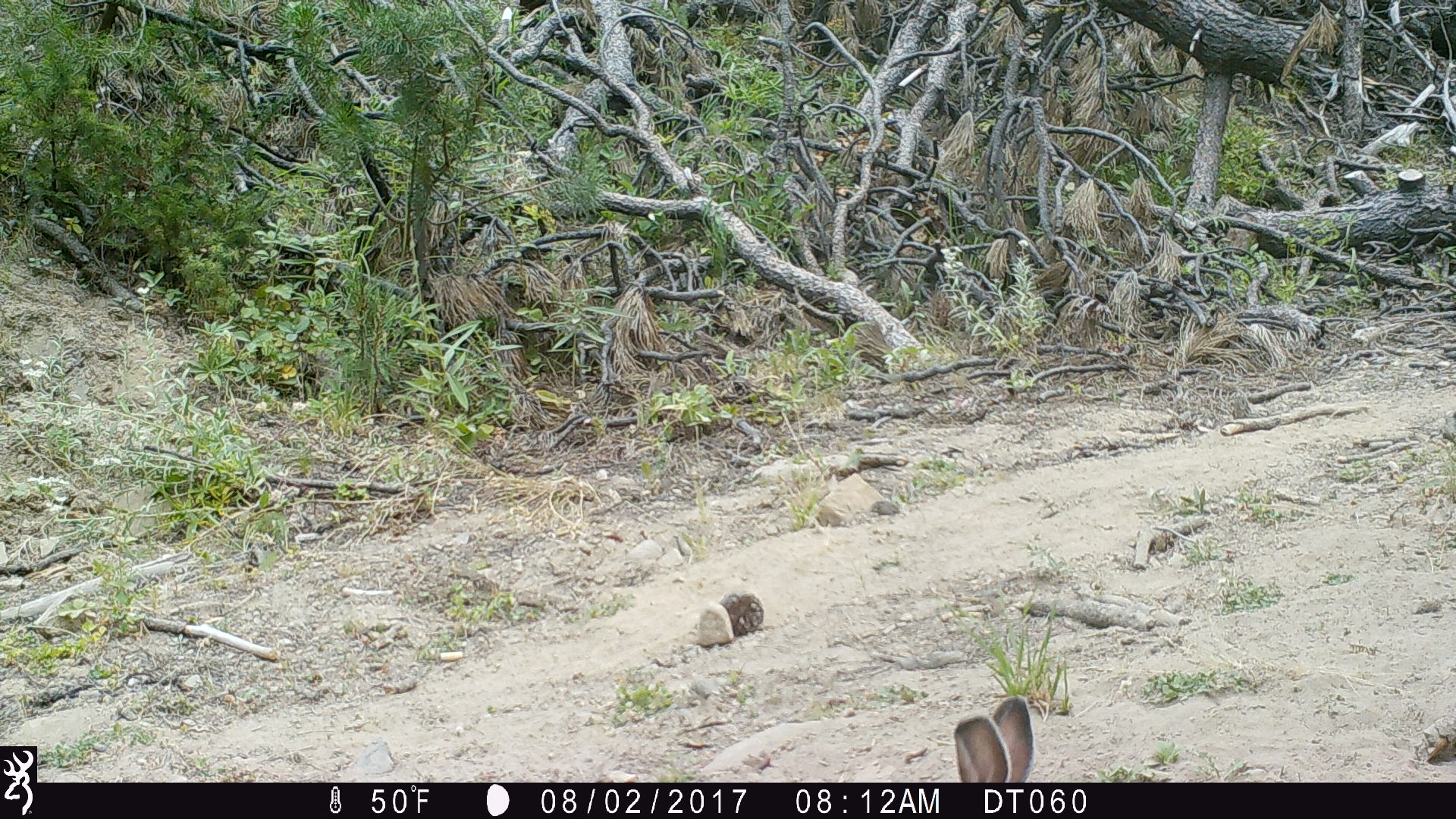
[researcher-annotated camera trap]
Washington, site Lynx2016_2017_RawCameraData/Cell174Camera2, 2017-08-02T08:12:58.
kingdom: Animalia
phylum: Chordata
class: Mammalia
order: Lagomorpha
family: Leporidae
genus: Lepus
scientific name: Lepus americanus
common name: snowshoe hare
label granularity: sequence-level